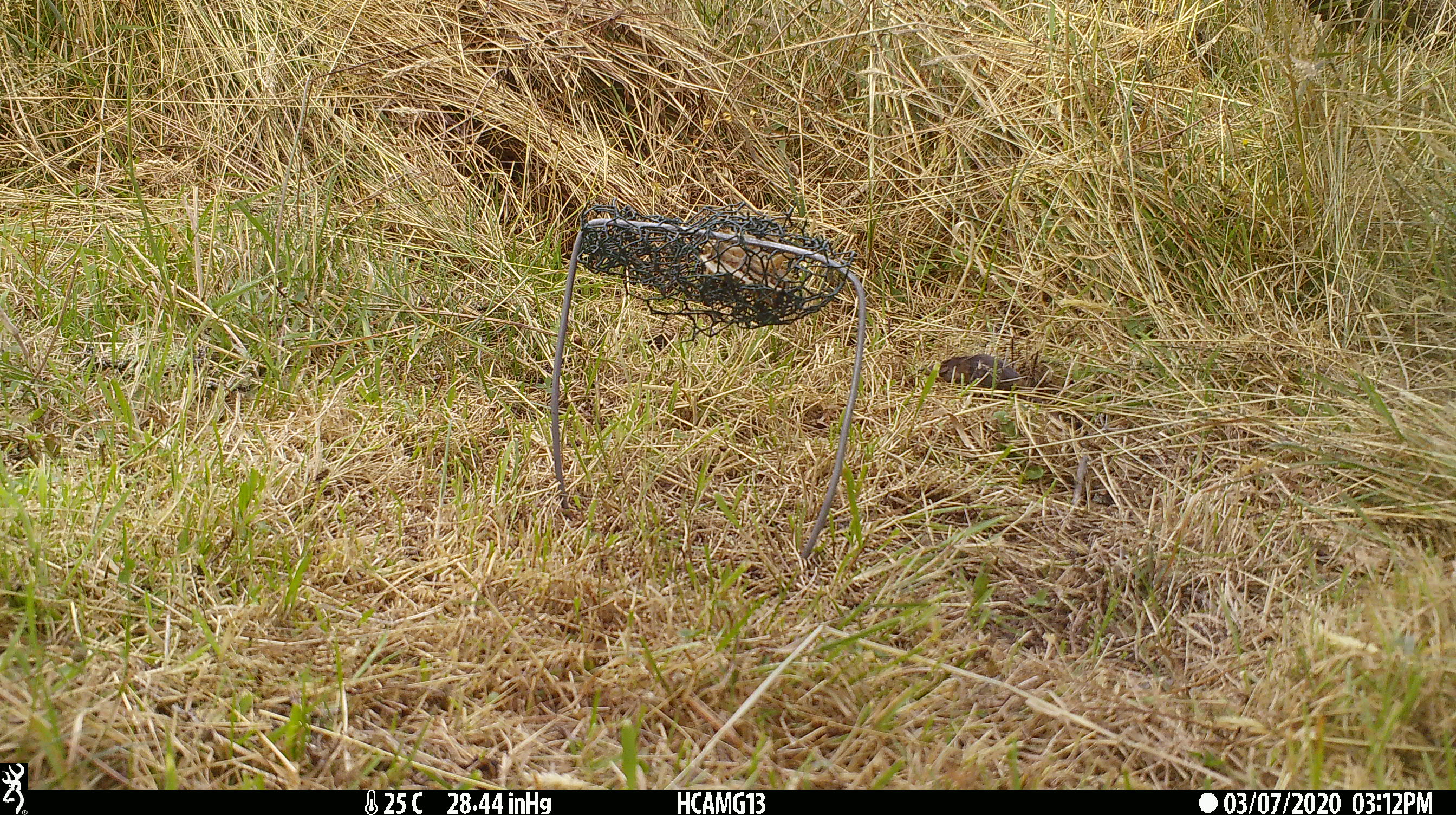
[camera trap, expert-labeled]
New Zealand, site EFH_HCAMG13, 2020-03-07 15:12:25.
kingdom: Animalia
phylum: Chordata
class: Mammalia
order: Rodentia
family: Muridae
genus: Mus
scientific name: Mus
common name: mouse